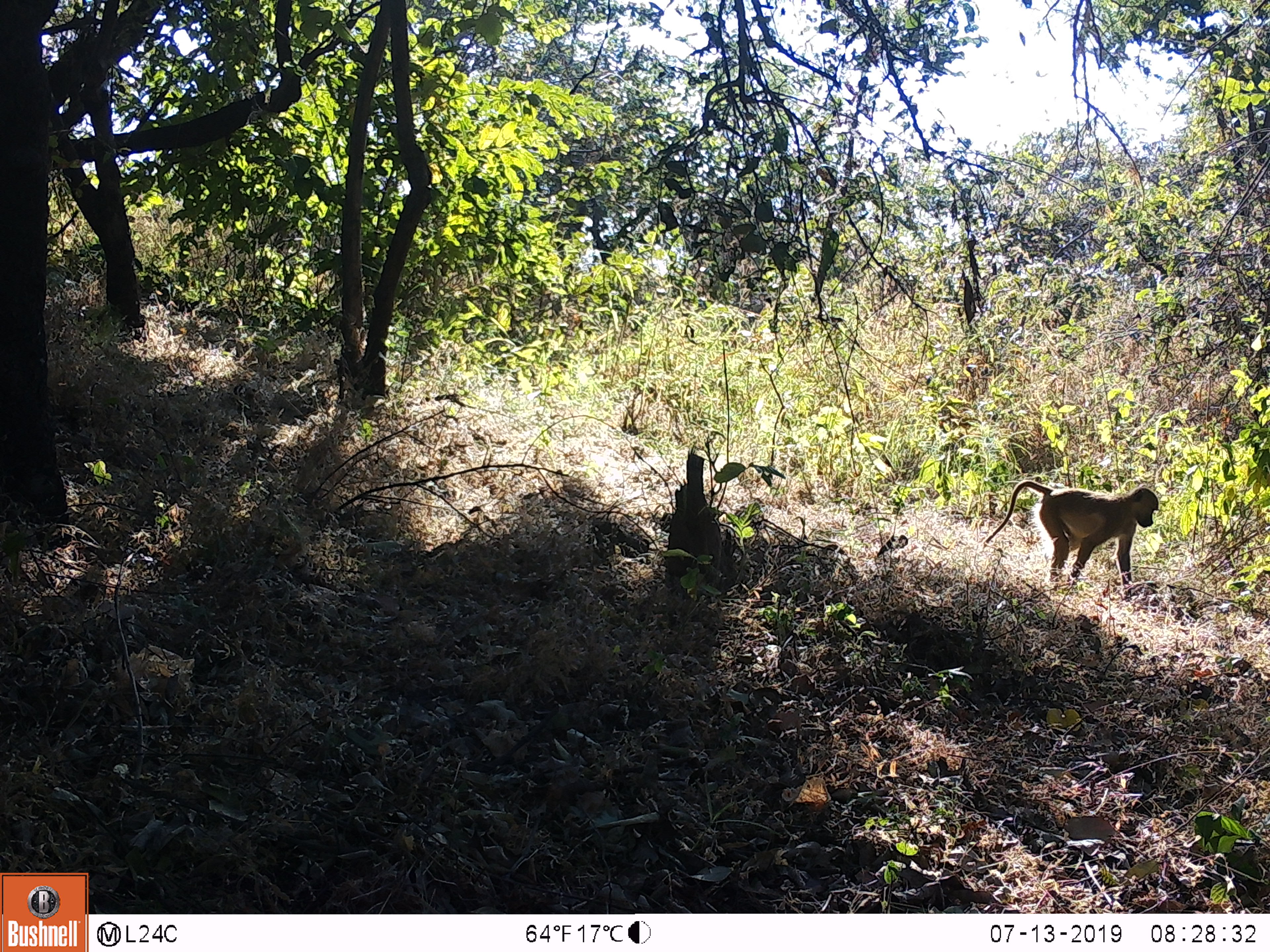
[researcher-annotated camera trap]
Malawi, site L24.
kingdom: Animalia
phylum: Chordata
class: Mammalia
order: Primates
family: Cercopithecidae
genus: Papio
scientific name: Papio cynocephalus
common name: yellow baboon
Yellow baboon (Papio cynocephalus), count 1.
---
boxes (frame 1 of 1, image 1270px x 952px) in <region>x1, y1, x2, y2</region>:
yellow baboon: <region>984, 466, 1163, 591</region>